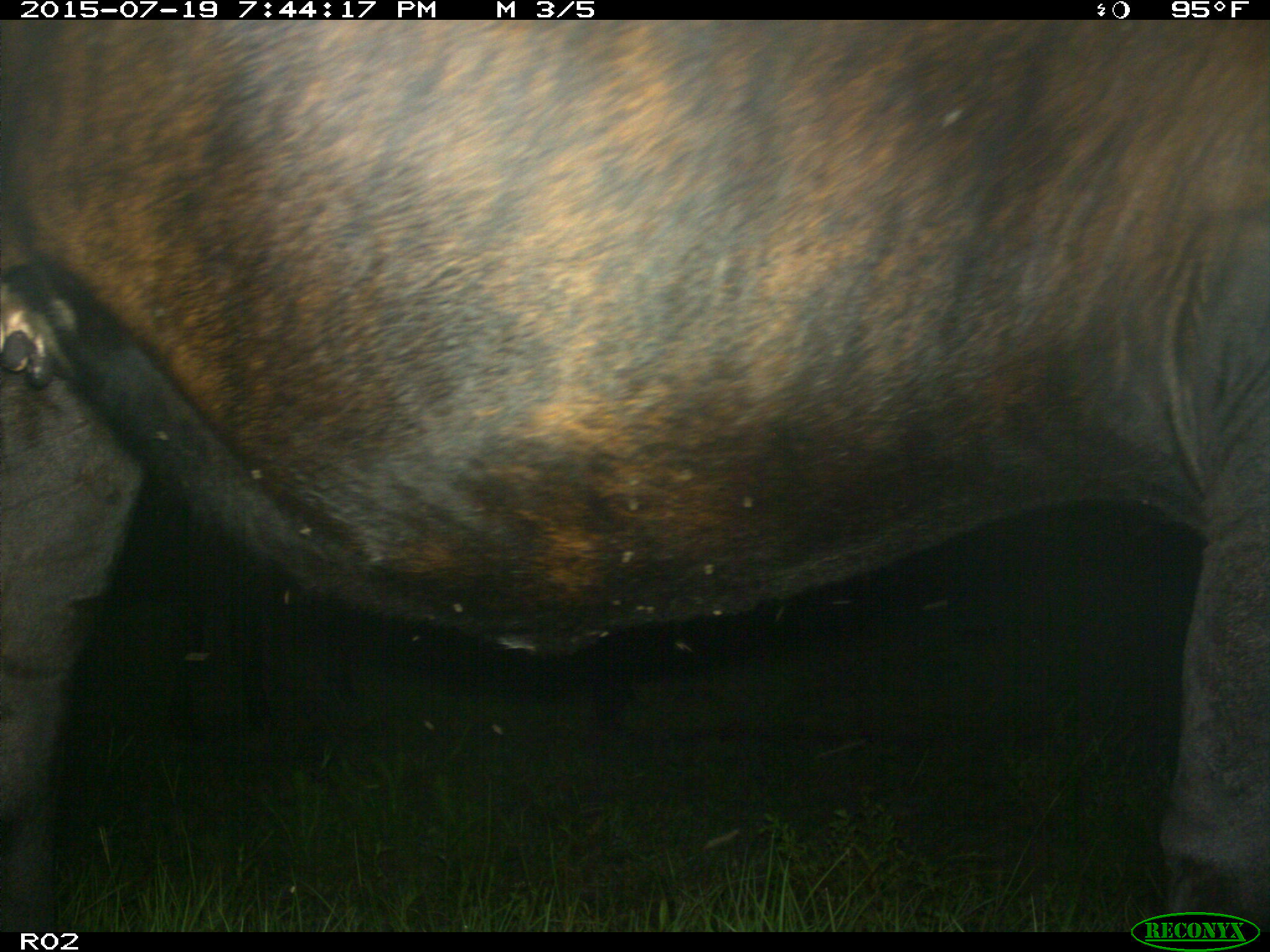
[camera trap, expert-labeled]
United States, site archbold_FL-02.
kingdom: Animalia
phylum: Chordata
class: Mammalia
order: Artiodactyla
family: Bovidae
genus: Bos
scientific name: Bos taurus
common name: domestic cow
Bos taurus (domestic cow).